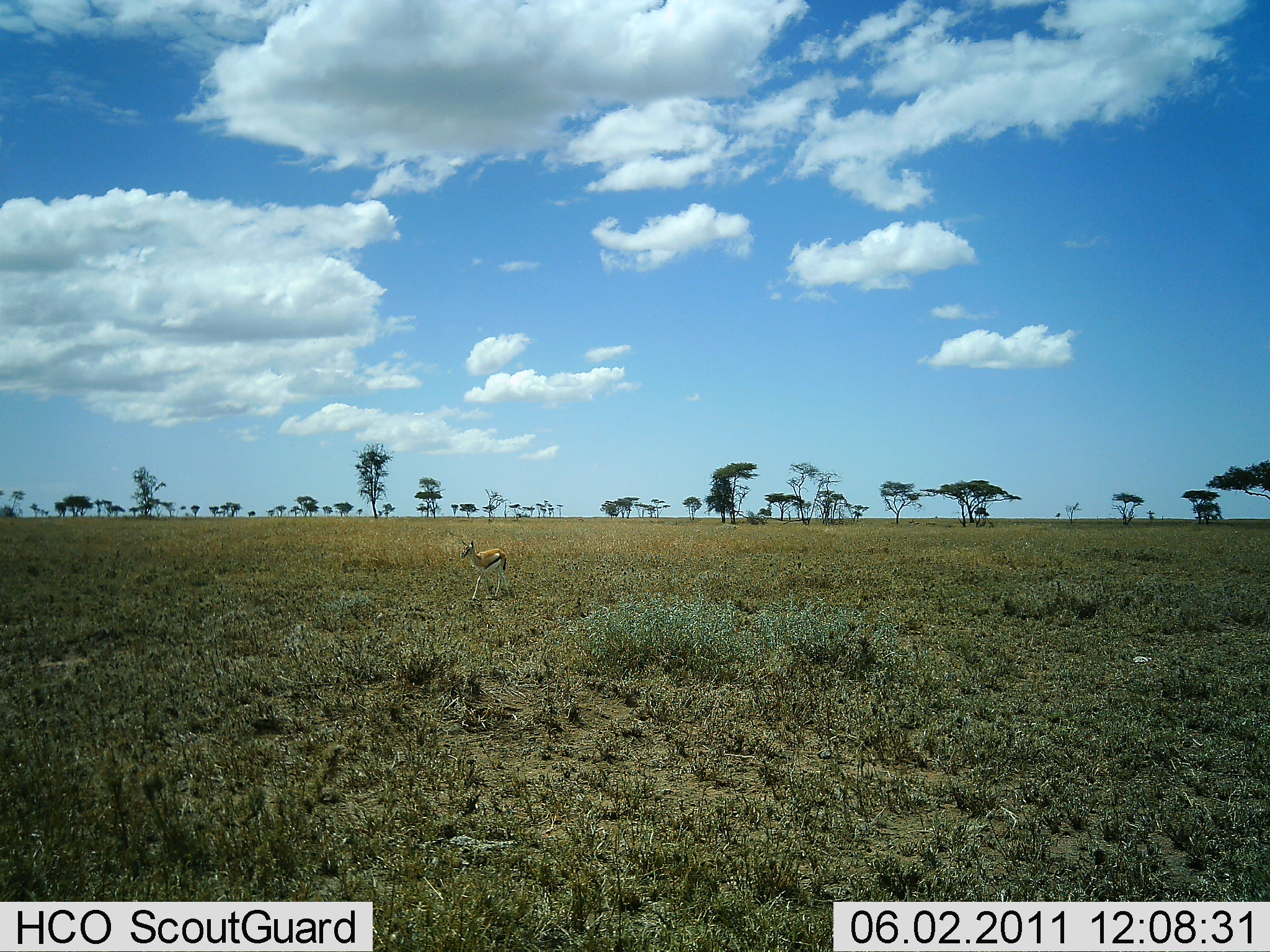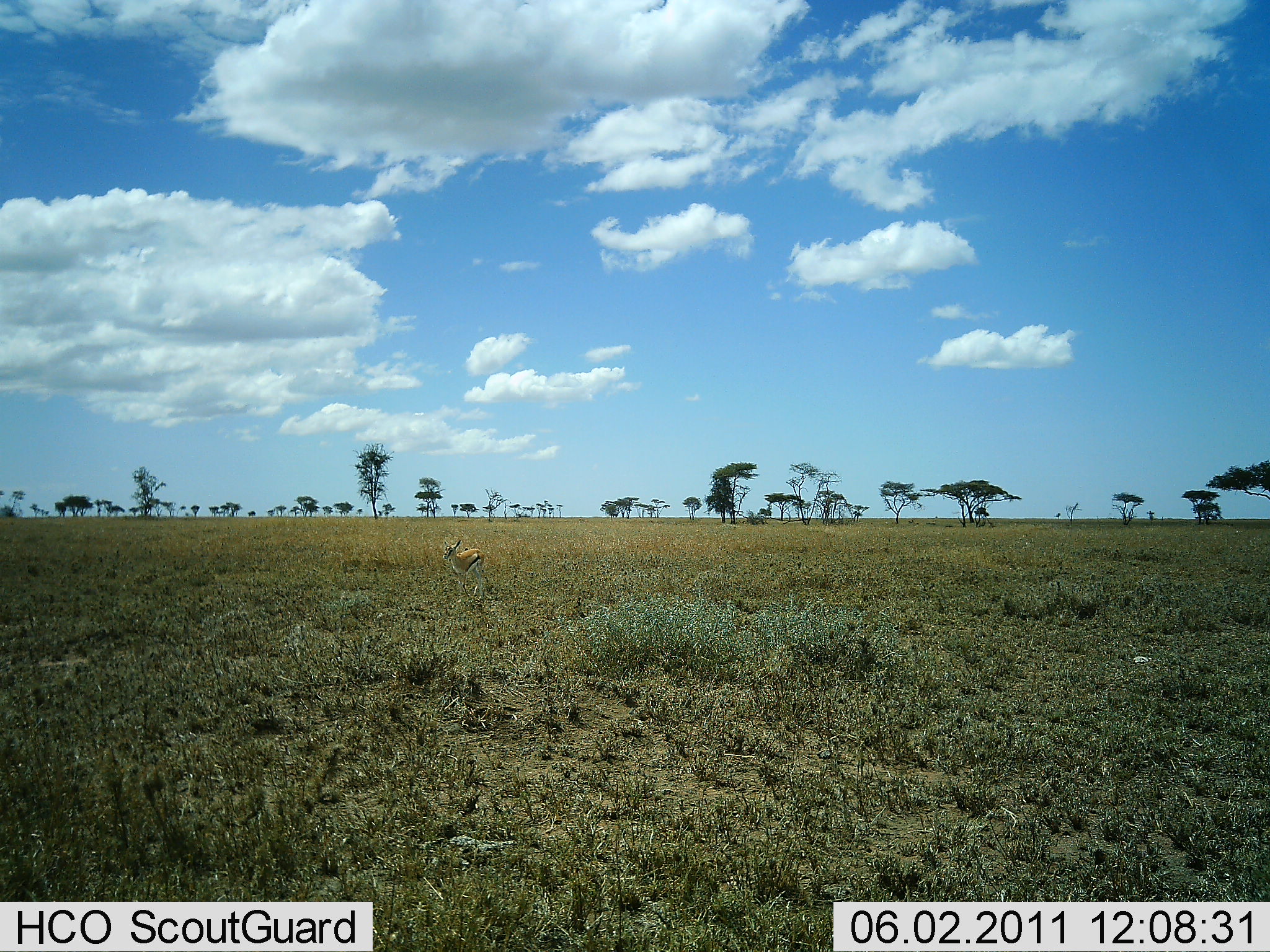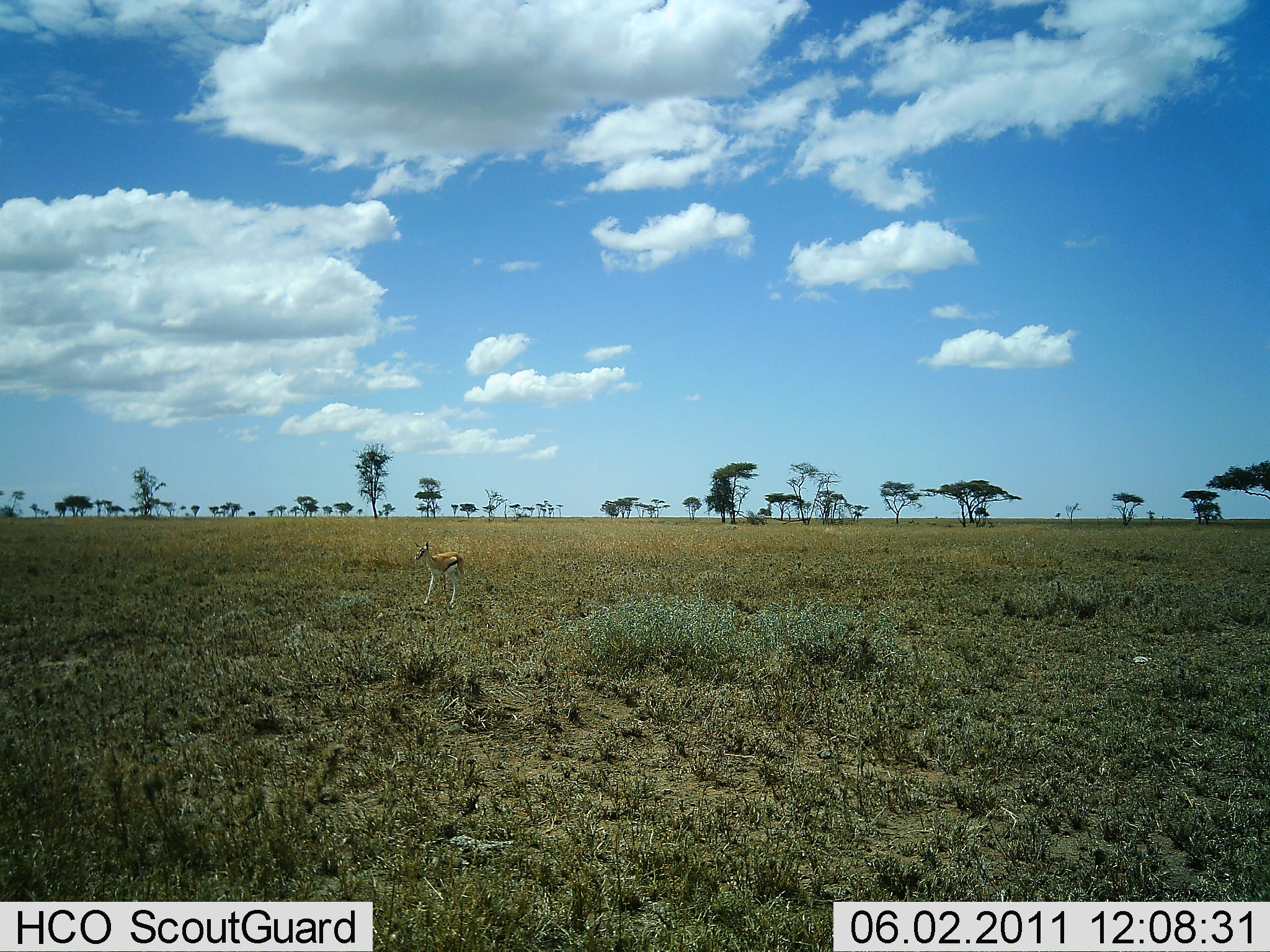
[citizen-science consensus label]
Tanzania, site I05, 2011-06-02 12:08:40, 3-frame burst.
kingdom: Animalia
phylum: Chordata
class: Mammalia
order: Artiodactyla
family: Bovidae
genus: Eudorcas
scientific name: Eudorcas thomsonii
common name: thomson's gazelle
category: gazellethomsons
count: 1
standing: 30%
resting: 0%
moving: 70%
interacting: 0%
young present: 10%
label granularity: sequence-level